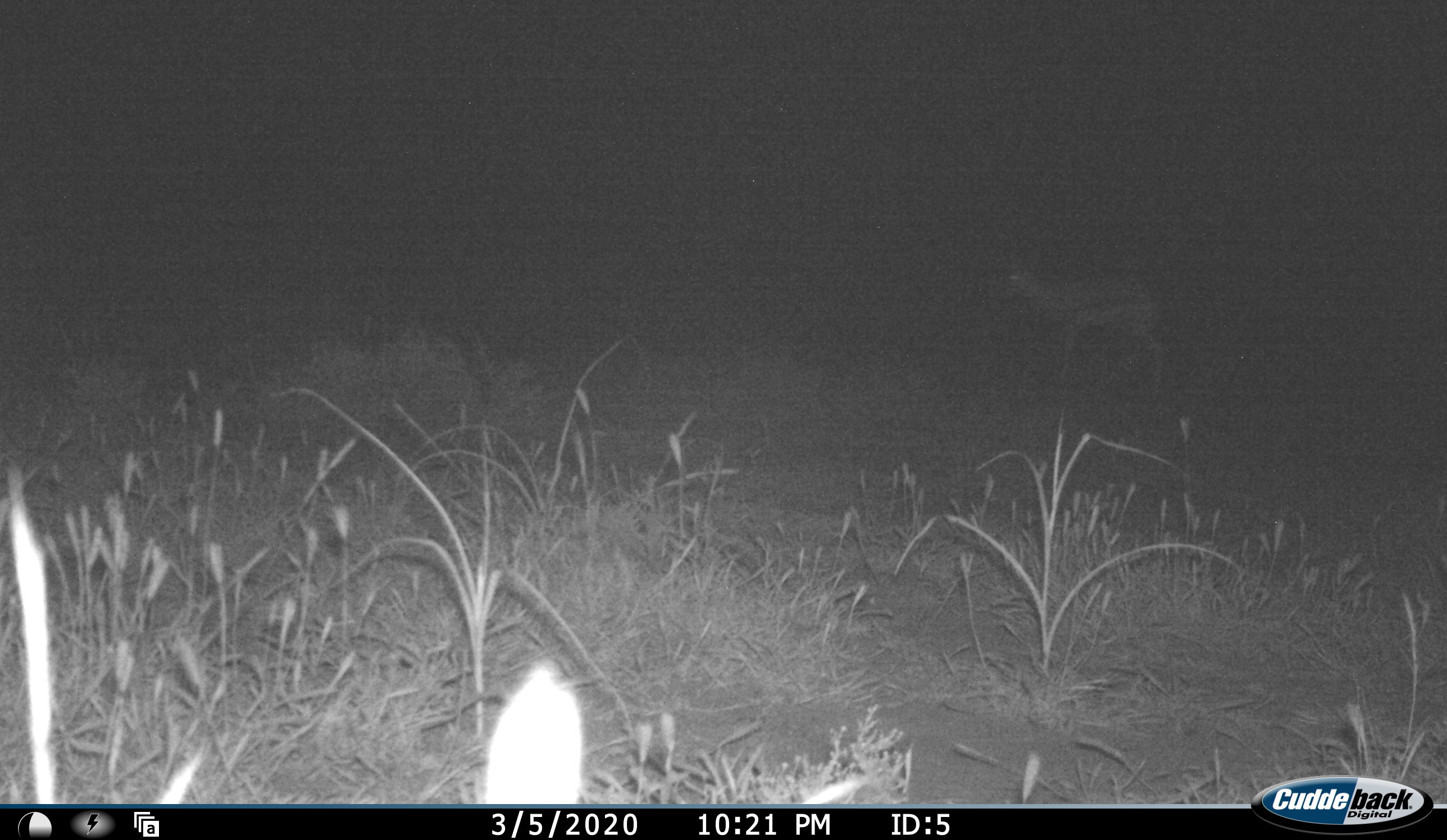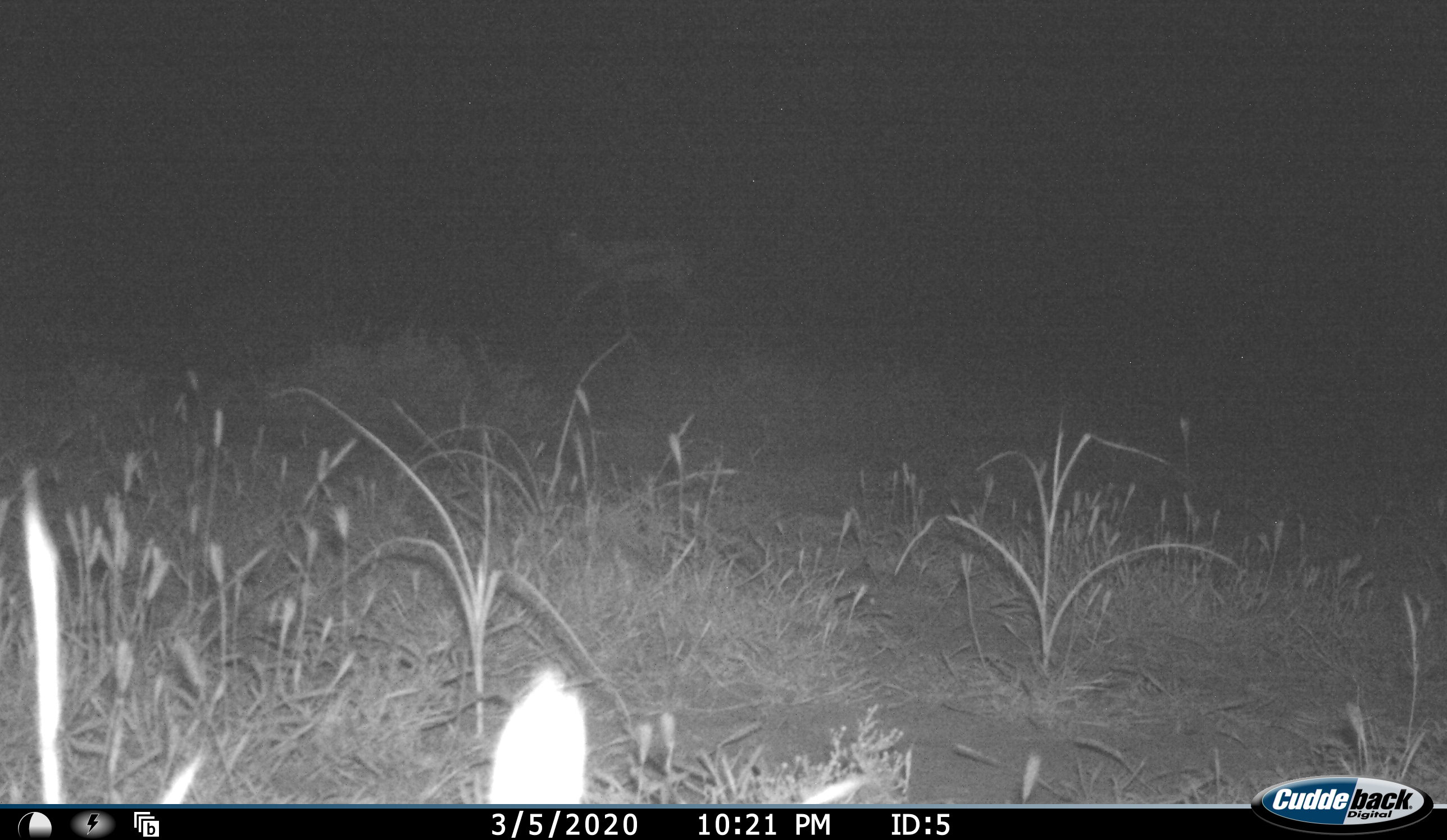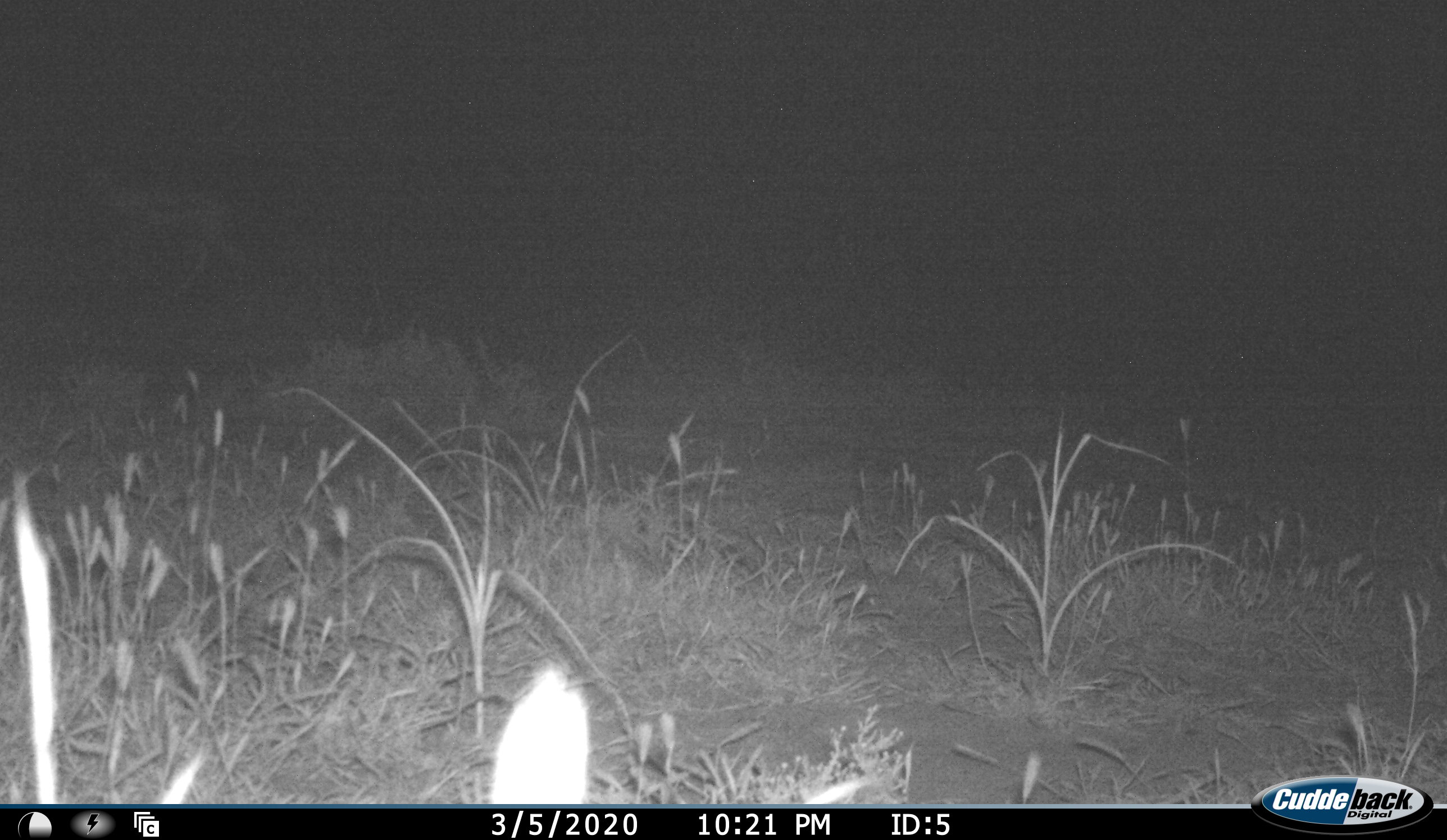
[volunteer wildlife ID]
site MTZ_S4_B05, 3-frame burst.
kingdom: Animalia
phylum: Chordata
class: Mammalia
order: Artiodactyla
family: Bovidae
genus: Antidorcas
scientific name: Antidorcas marsupialis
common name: springbok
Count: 1.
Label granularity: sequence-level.